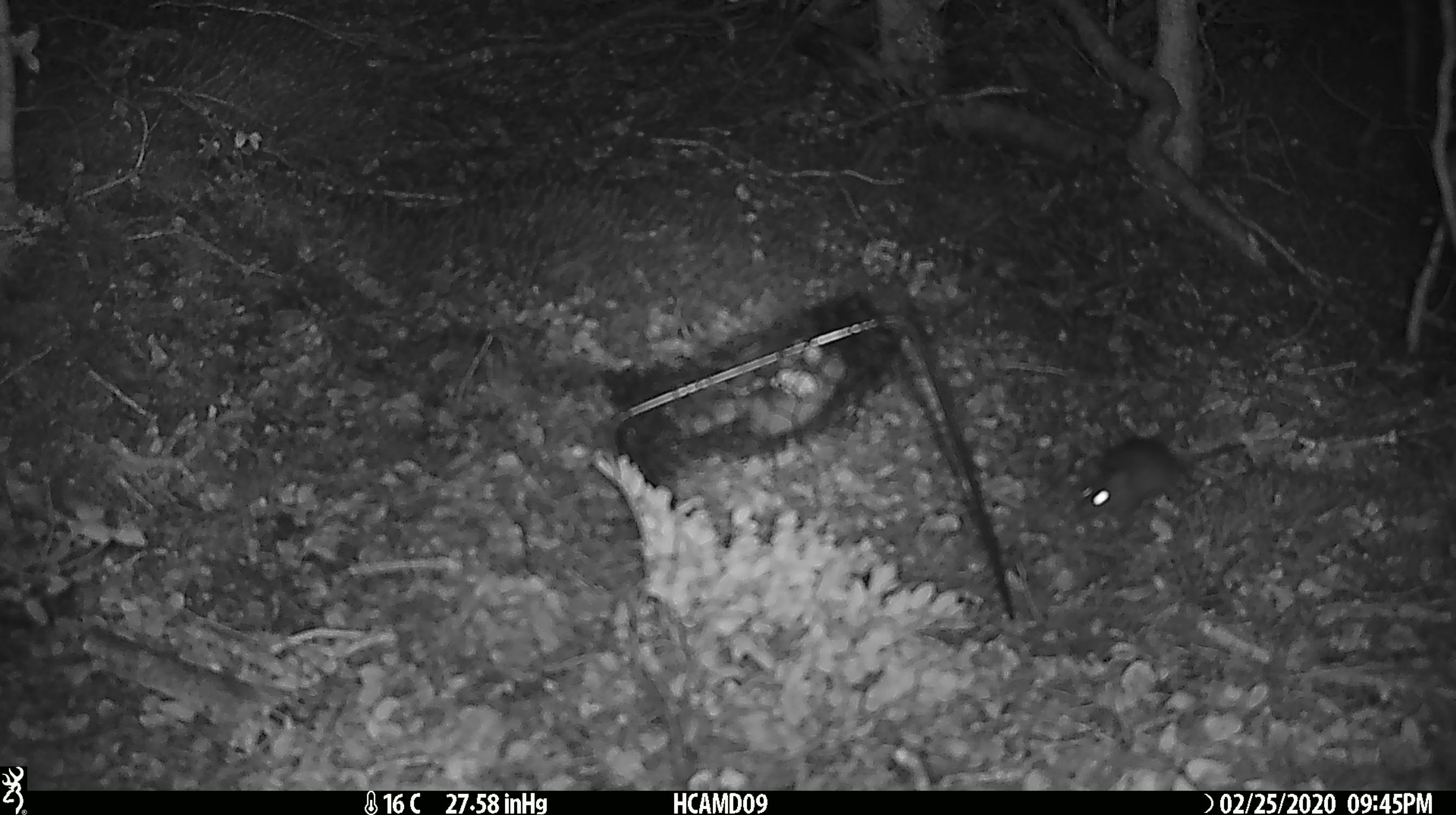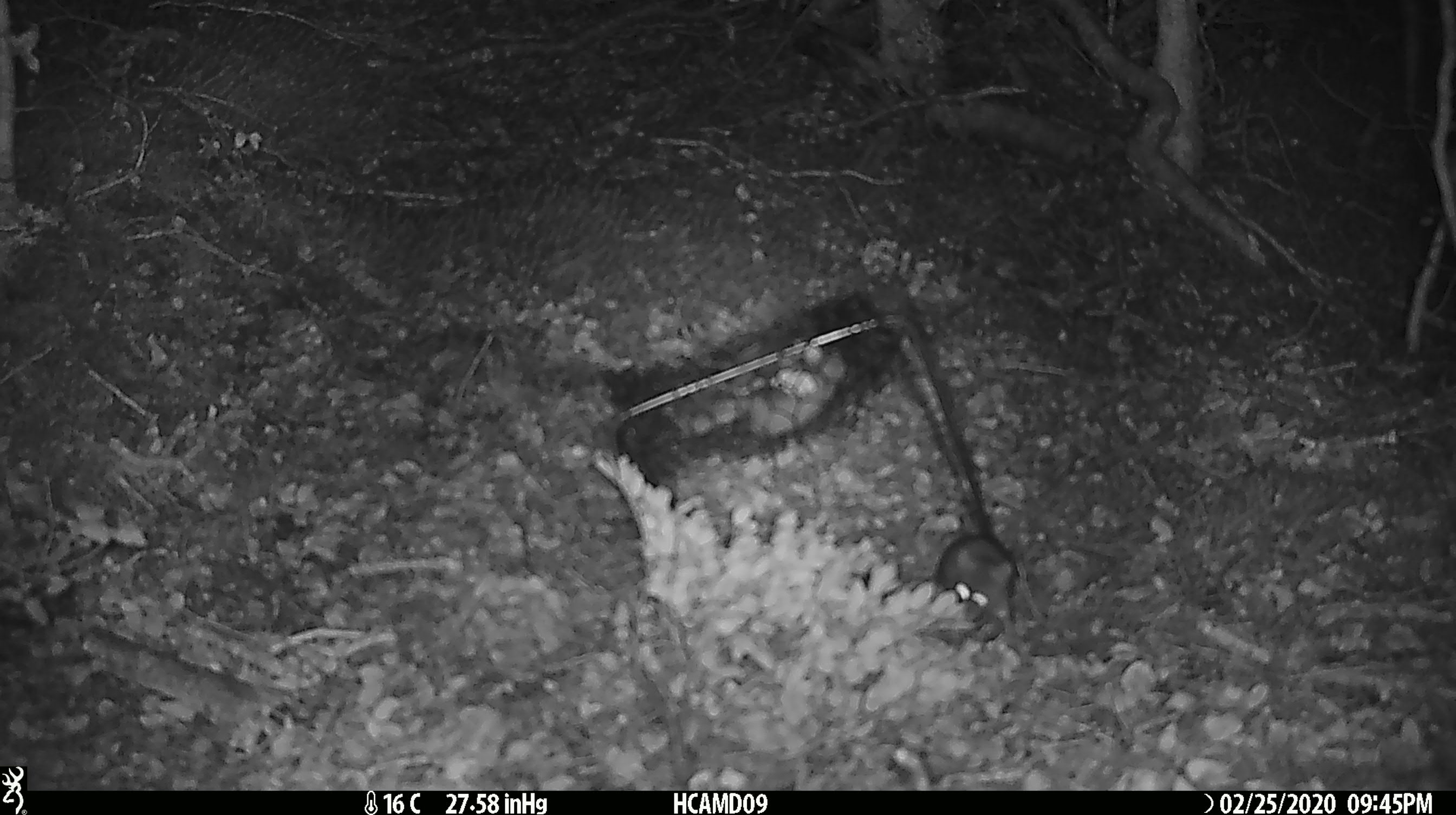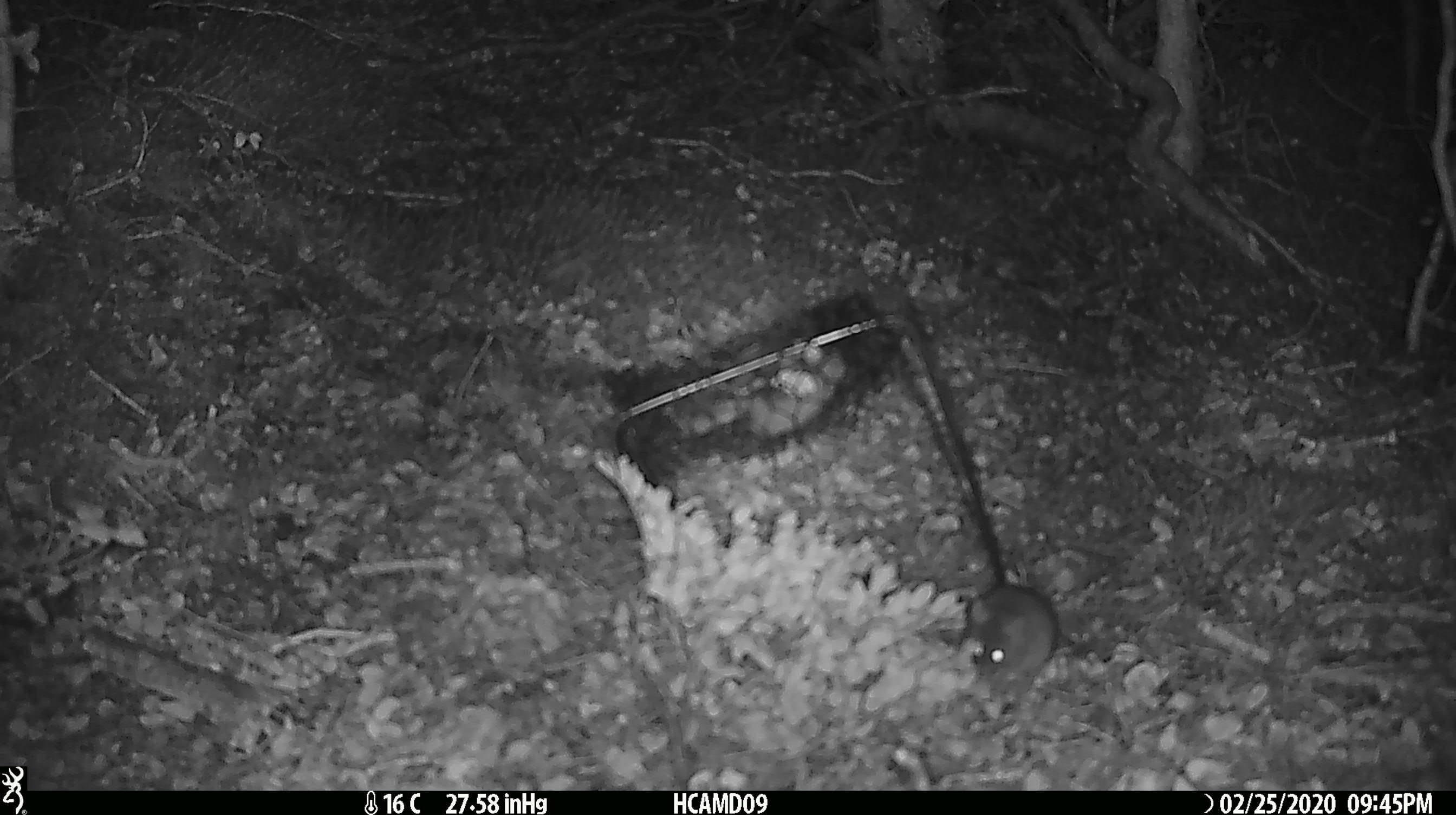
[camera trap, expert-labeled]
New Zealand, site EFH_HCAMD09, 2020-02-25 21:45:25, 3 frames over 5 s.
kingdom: Animalia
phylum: Chordata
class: Mammalia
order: Rodentia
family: Muridae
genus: Mus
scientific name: Mus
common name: mouse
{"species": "mouse (Mus)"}